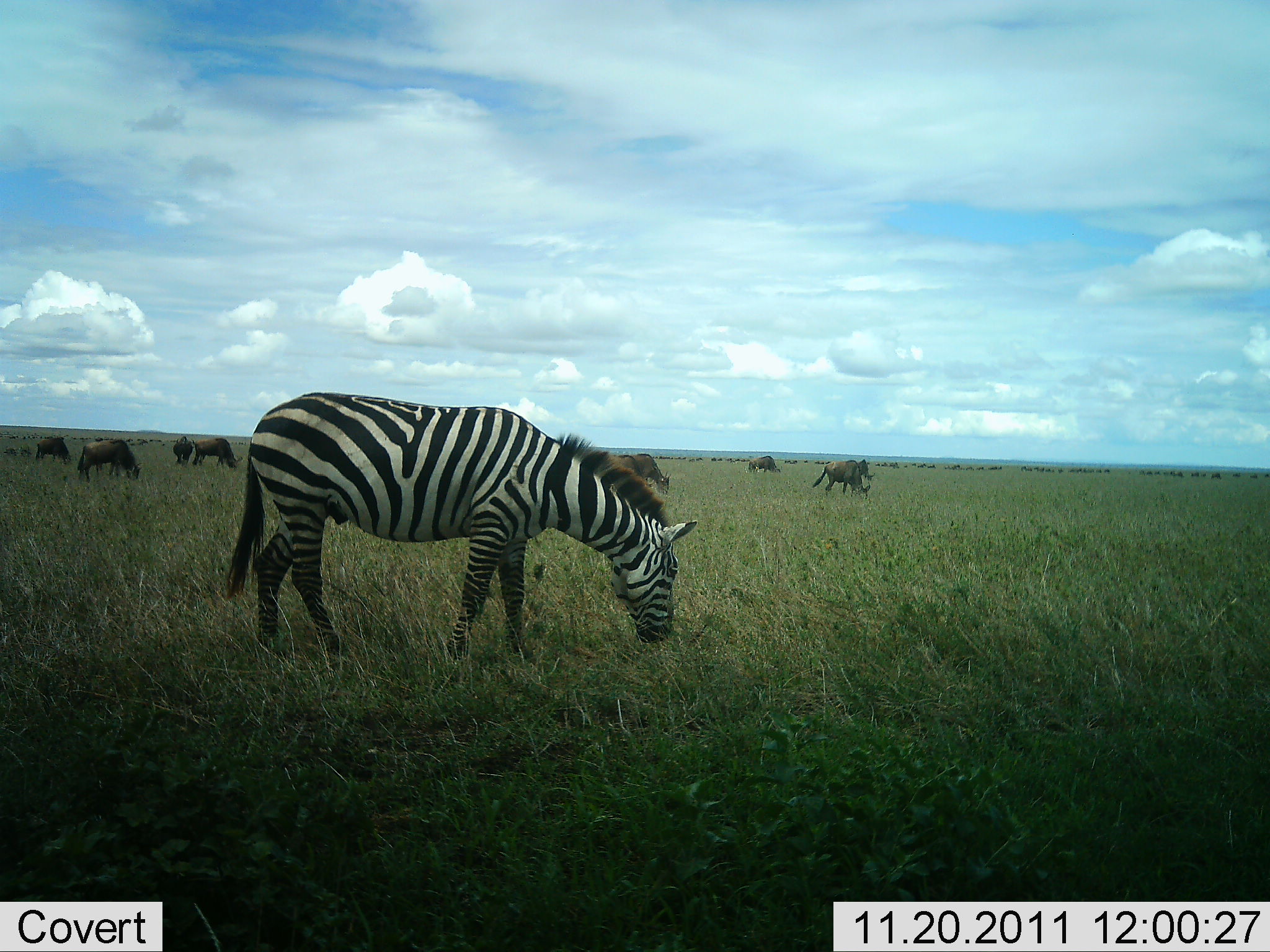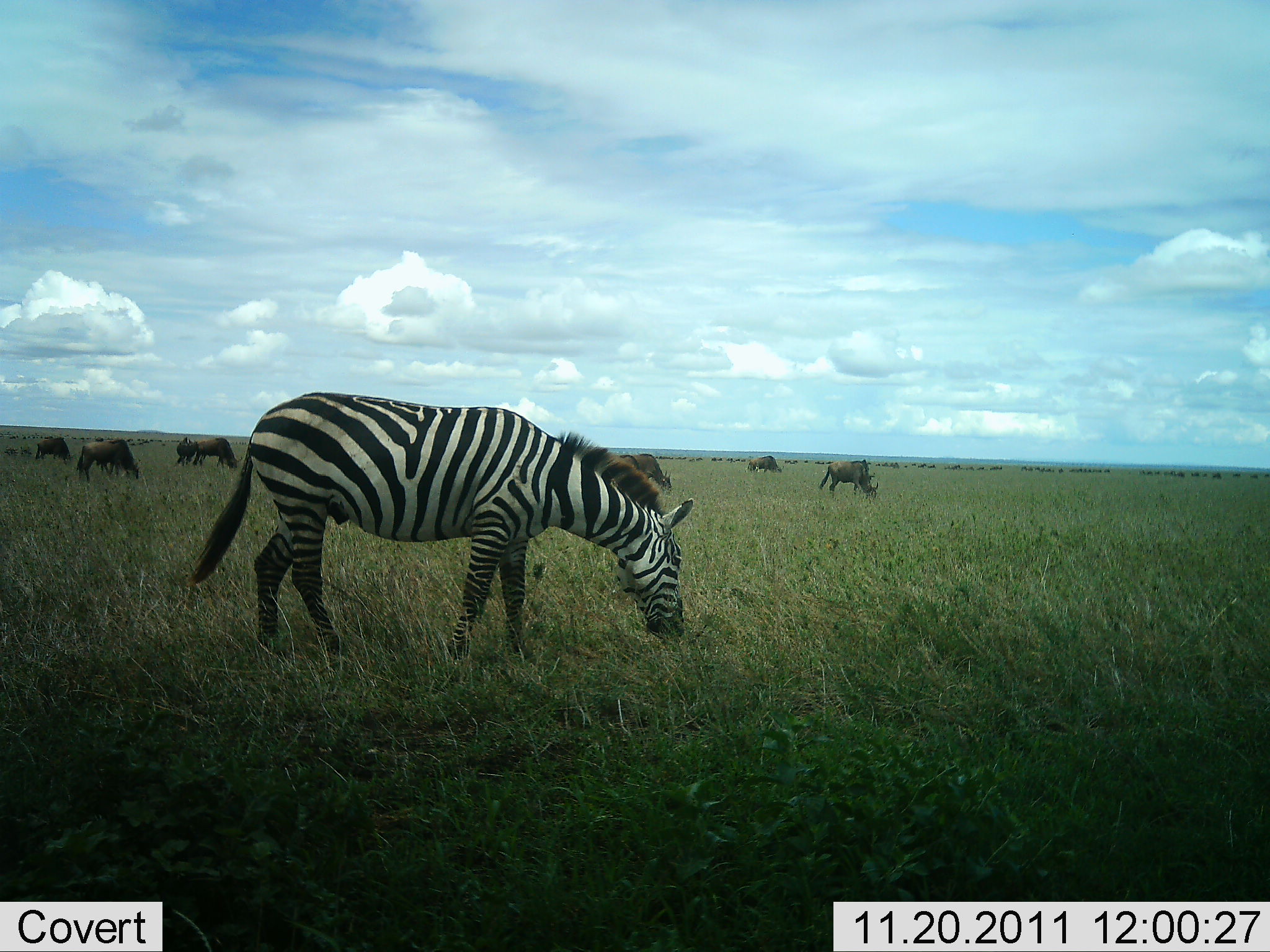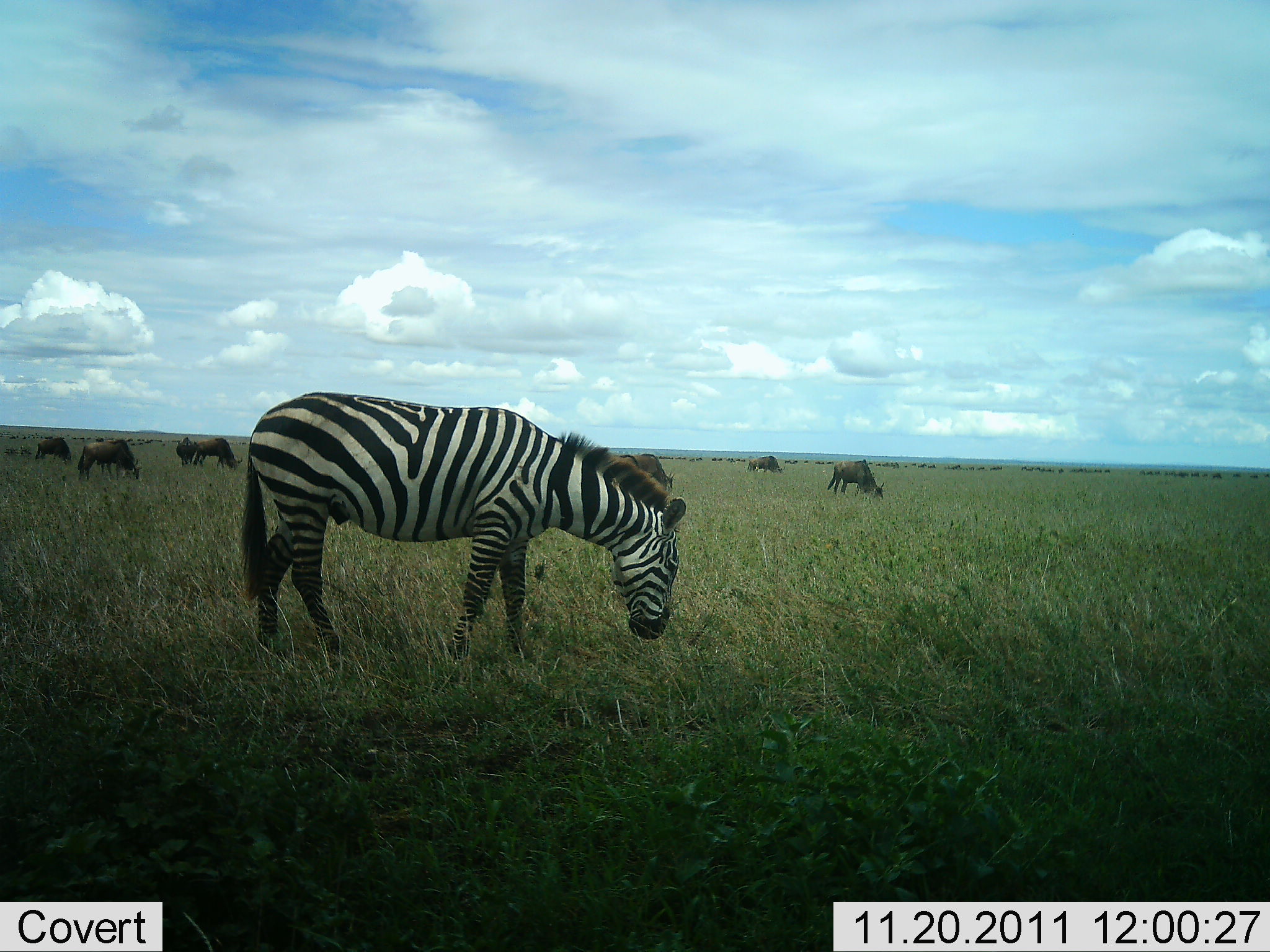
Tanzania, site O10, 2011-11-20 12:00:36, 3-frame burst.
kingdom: Animalia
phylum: Chordata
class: Mammalia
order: Artiodactyla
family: Bovidae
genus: Connochaetes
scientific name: Connochaetes taurinus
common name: blue wildebeest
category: wildebeest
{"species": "wildebeest (blue wildebeest) (Connochaetes taurinus)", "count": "9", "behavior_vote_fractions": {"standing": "40%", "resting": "0%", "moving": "40%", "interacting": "0%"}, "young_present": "0%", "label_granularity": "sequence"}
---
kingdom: Animalia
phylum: Chordata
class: Mammalia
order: Perissodactyla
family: Equidae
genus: Equus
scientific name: Equus quagga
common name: plains zebra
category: zebra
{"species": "zebra (plains zebra) (Equus quagga)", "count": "1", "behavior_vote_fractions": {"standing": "36%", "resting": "0%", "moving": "7%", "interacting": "0%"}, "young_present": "0%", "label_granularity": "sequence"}